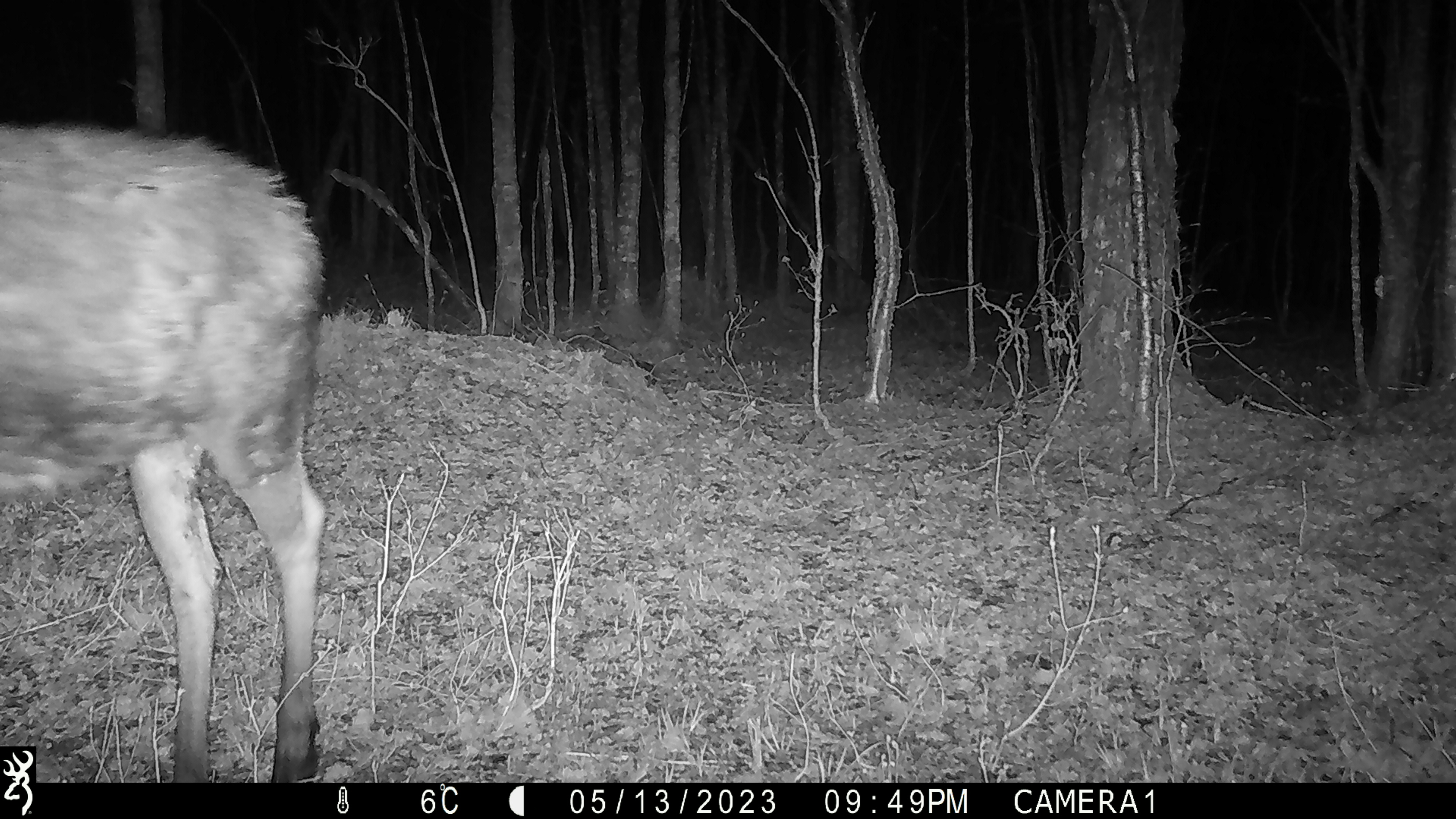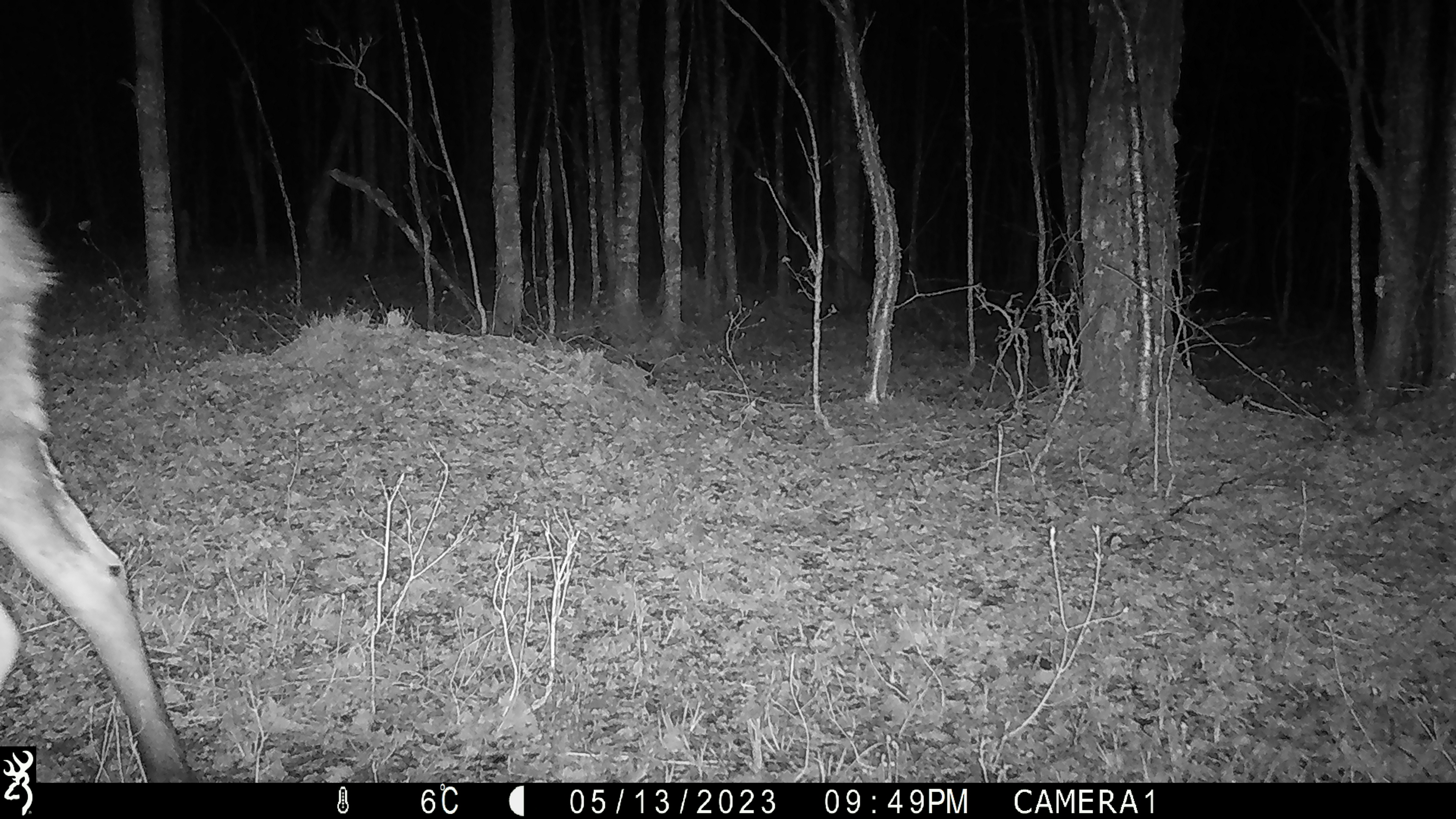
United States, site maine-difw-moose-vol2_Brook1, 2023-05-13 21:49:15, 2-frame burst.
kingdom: Animalia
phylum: Chordata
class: Mammalia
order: Artiodactyla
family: Cervidae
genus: Alces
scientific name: Alces alces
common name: moose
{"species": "moose (Alces alces)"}